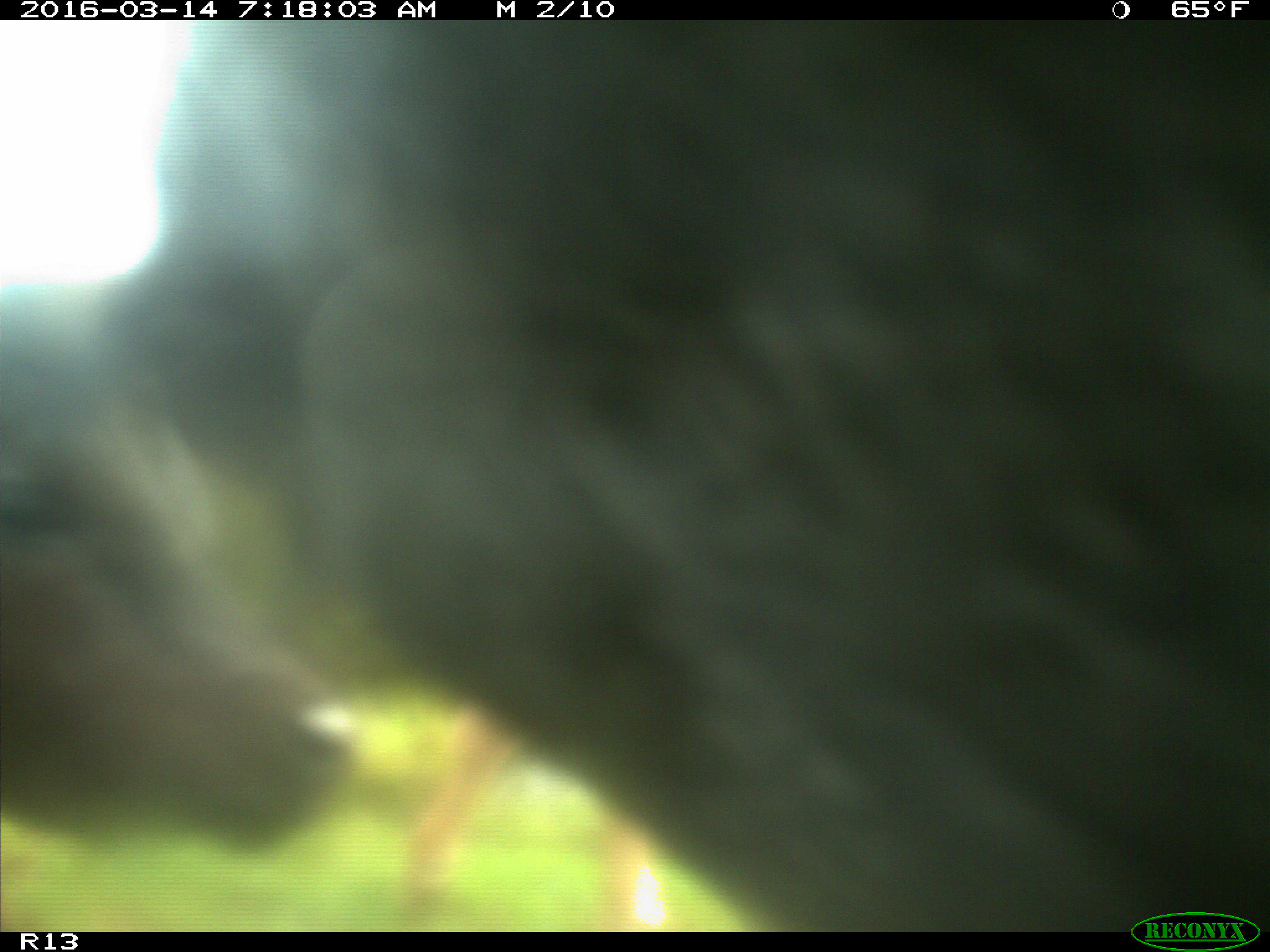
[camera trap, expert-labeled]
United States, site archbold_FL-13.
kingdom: Animalia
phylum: Chordata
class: Mammalia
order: Artiodactyla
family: Bovidae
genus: Bos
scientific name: Bos taurus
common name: domestic cow